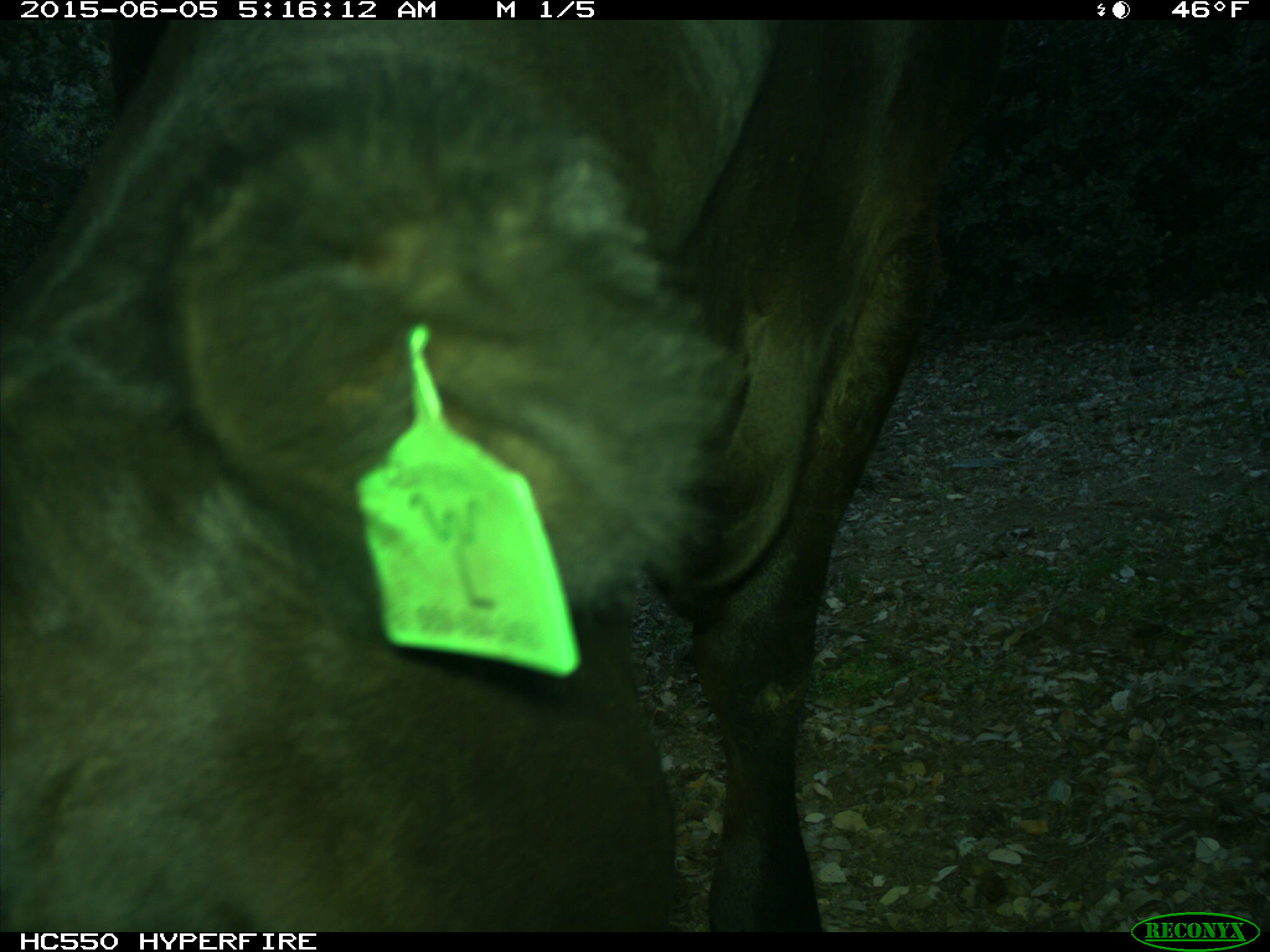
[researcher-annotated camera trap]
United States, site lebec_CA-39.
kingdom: Animalia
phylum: Chordata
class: Mammalia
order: Artiodactyla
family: Bovidae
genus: Bos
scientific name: Bos taurus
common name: domestic cow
Bos taurus (domestic cow).